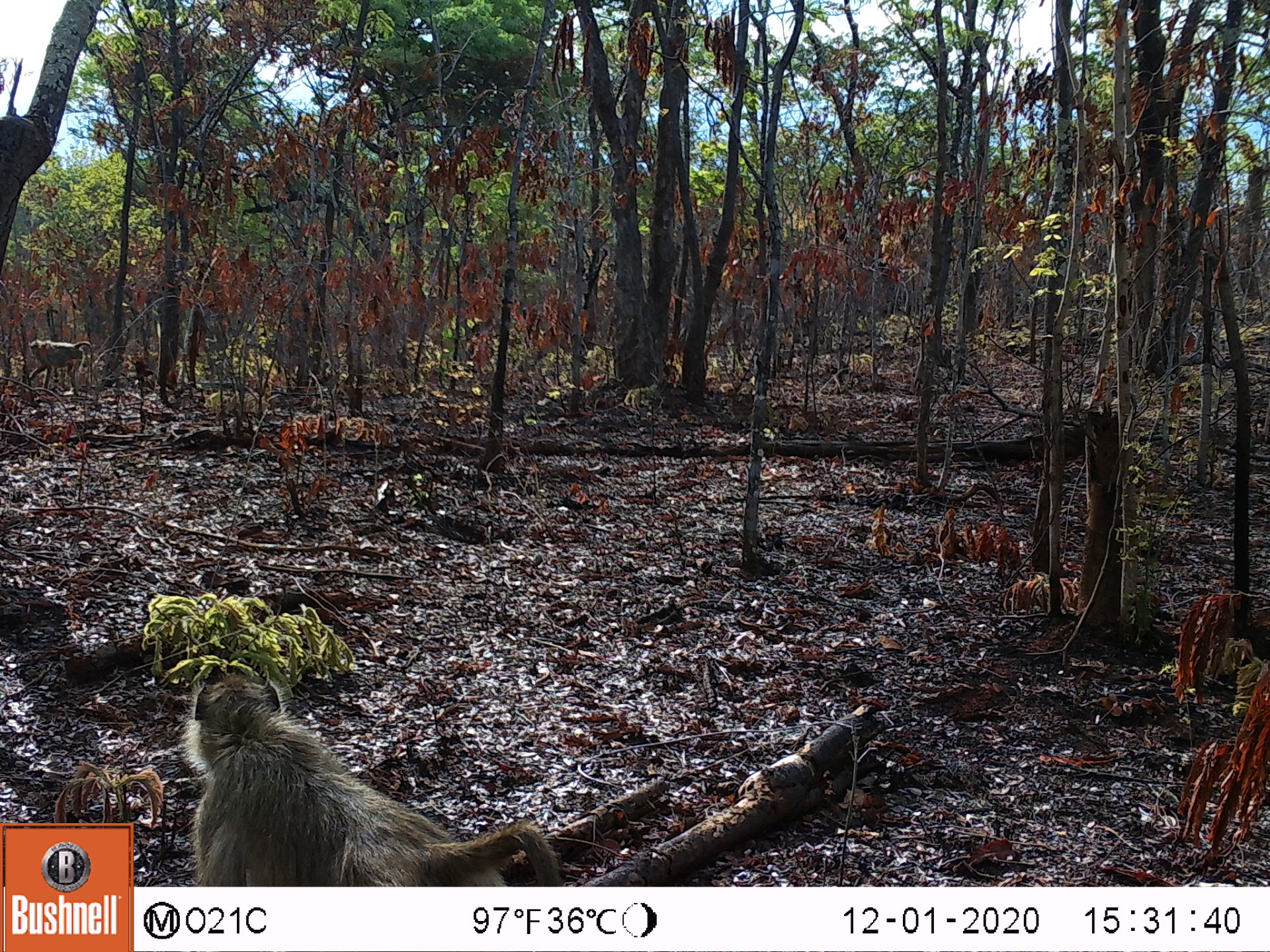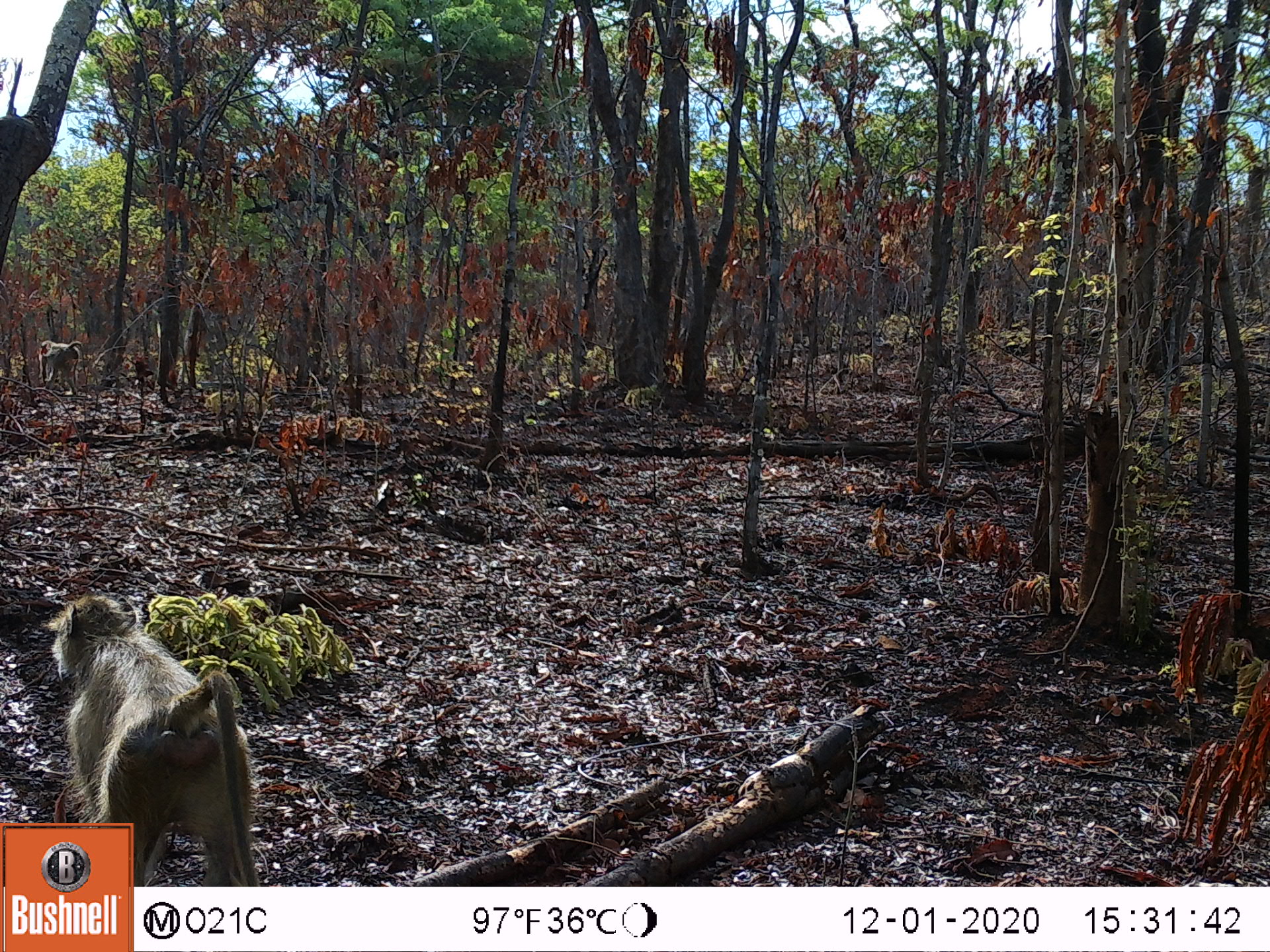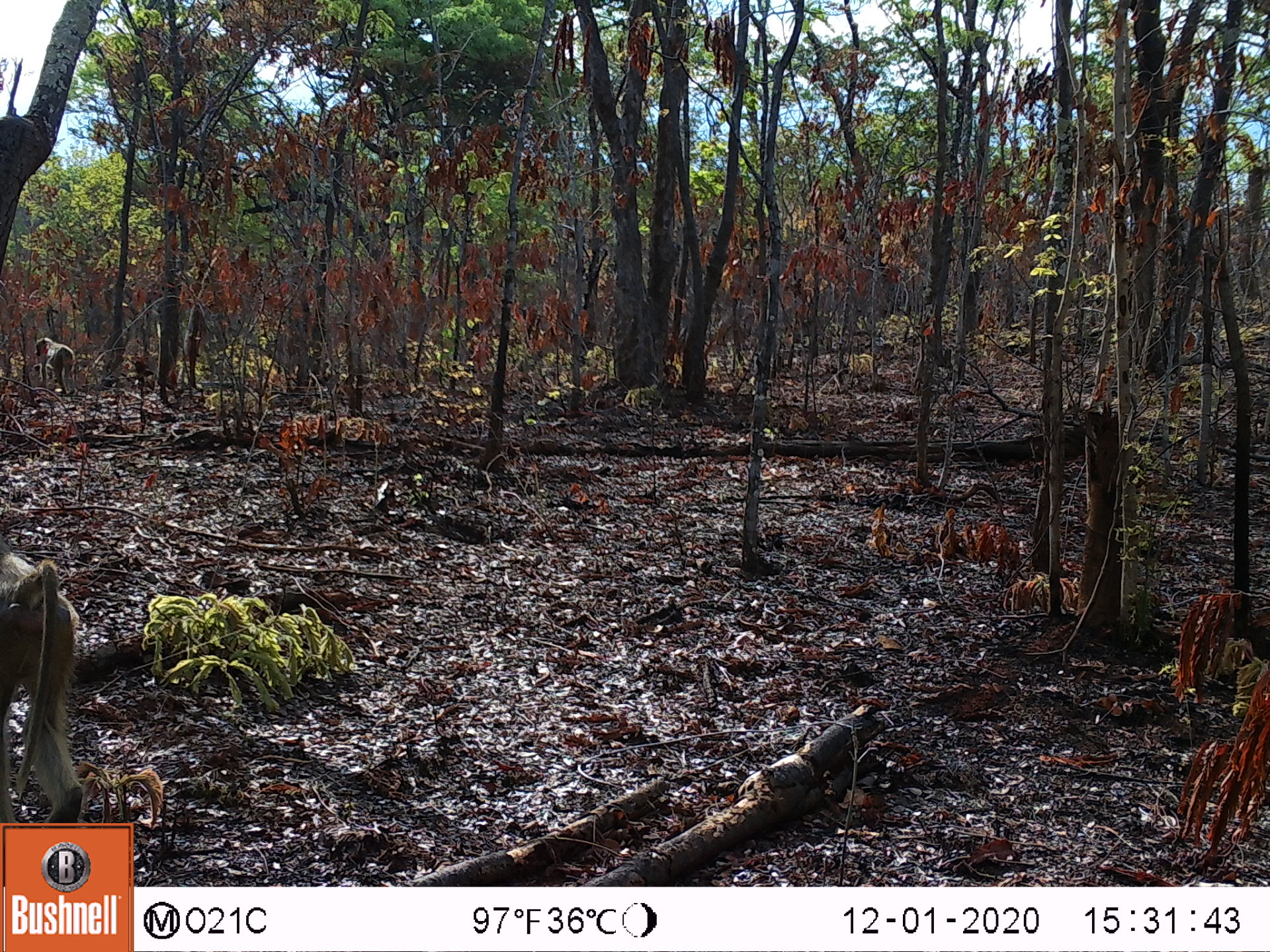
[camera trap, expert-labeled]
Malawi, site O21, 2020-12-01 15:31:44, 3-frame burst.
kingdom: Animalia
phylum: Chordata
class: Mammalia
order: Primates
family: Cercopithecidae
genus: Papio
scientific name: Papio cynocephalus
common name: yellow baboon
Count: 2.